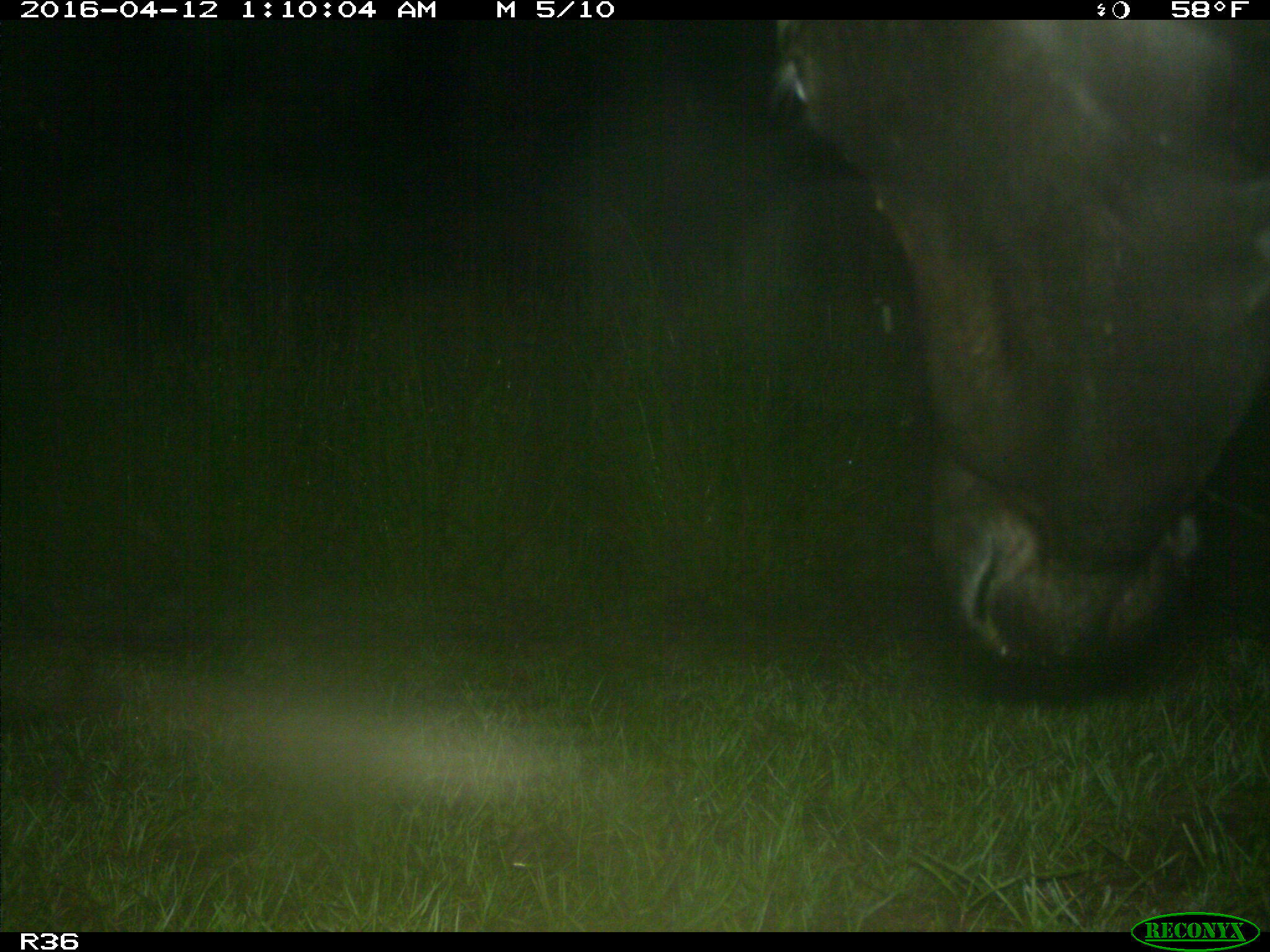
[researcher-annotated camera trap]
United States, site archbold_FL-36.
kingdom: Animalia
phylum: Chordata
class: Mammalia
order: Artiodactyla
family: Bovidae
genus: Bos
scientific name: Bos taurus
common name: domestic cow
Bos taurus (domestic cow).